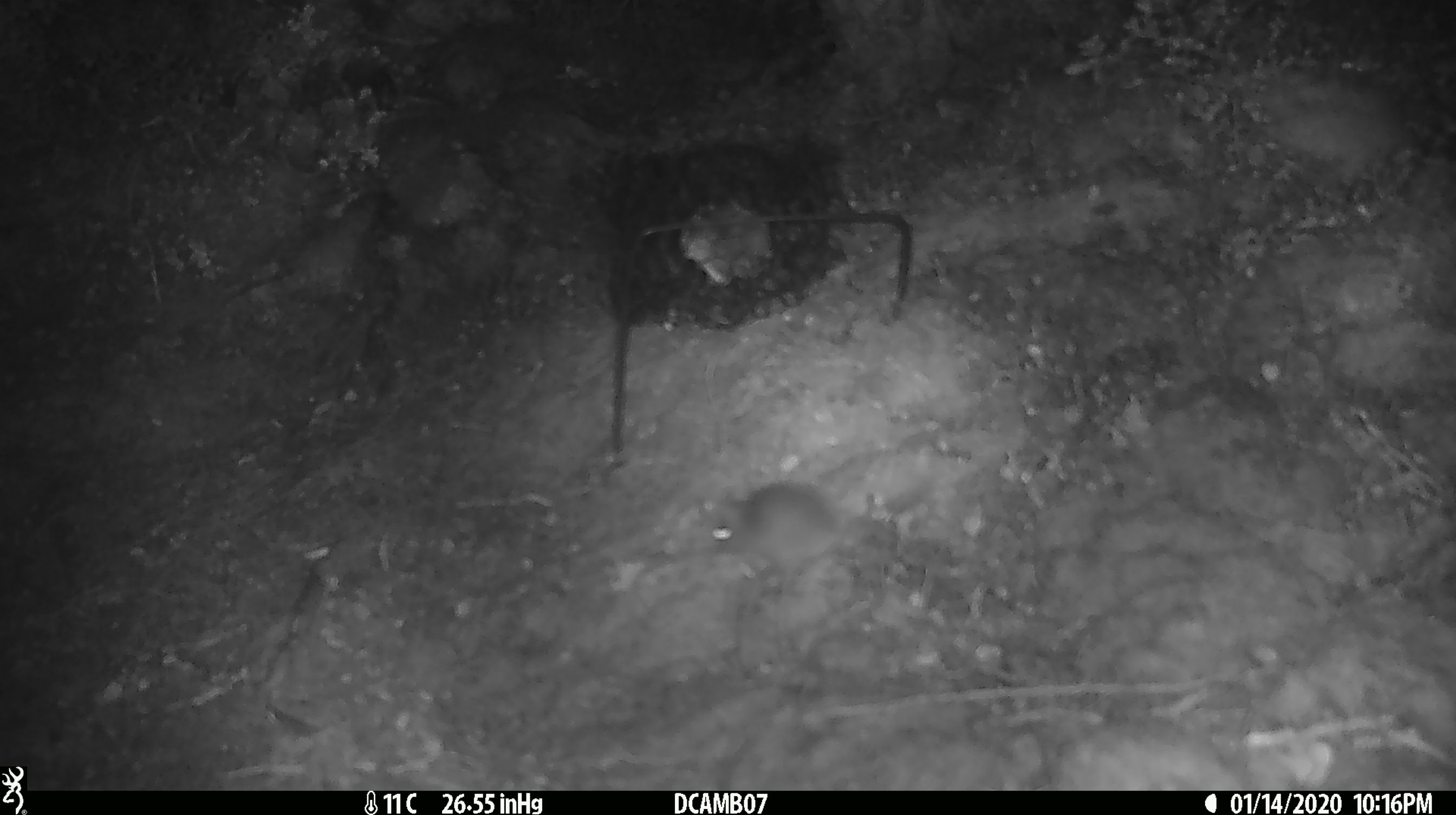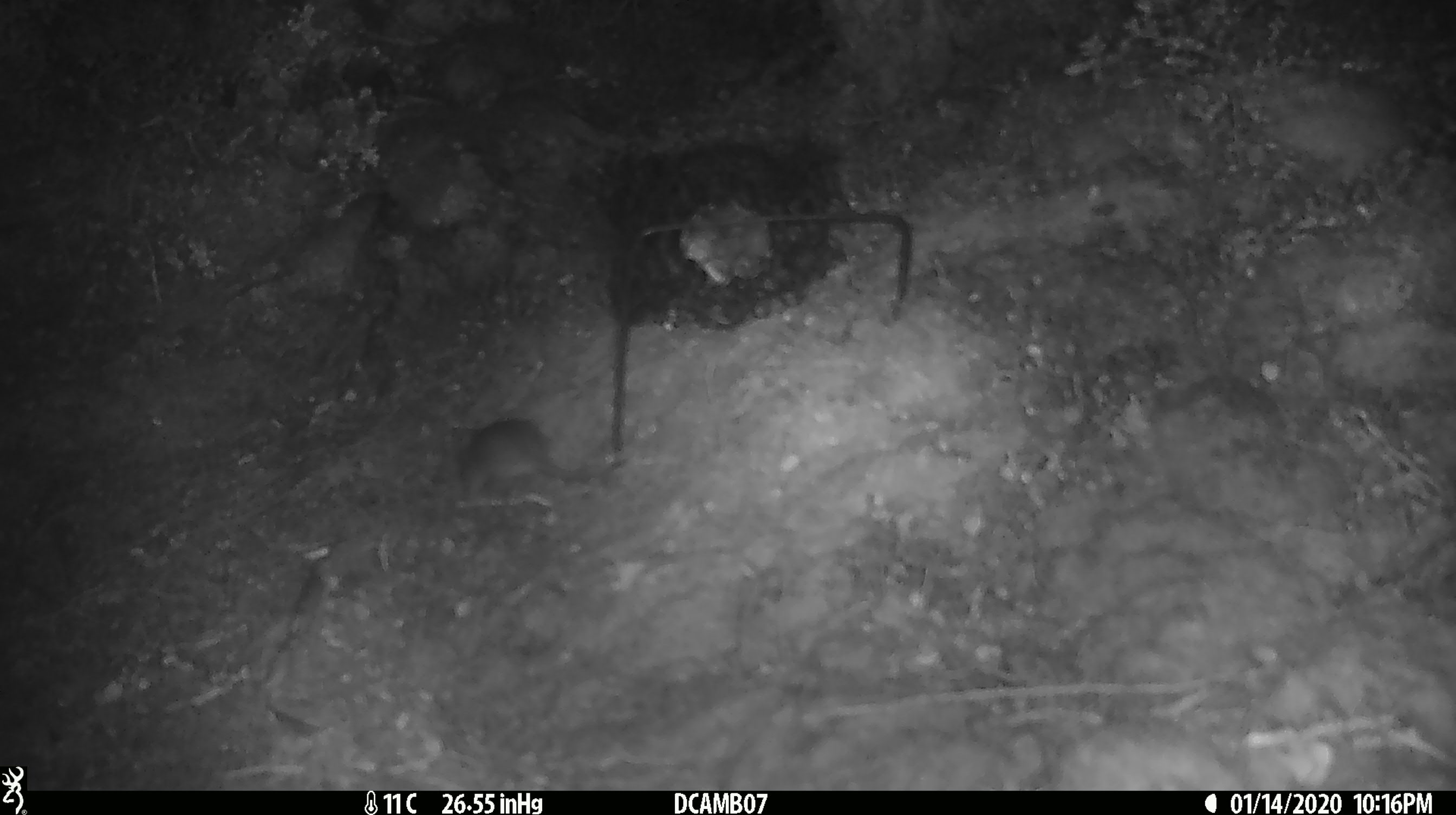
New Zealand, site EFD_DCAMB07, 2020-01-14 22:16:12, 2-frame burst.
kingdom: Animalia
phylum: Chordata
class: Mammalia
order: Rodentia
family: Muridae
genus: Mus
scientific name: Mus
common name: mouse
Mouse (Mus).